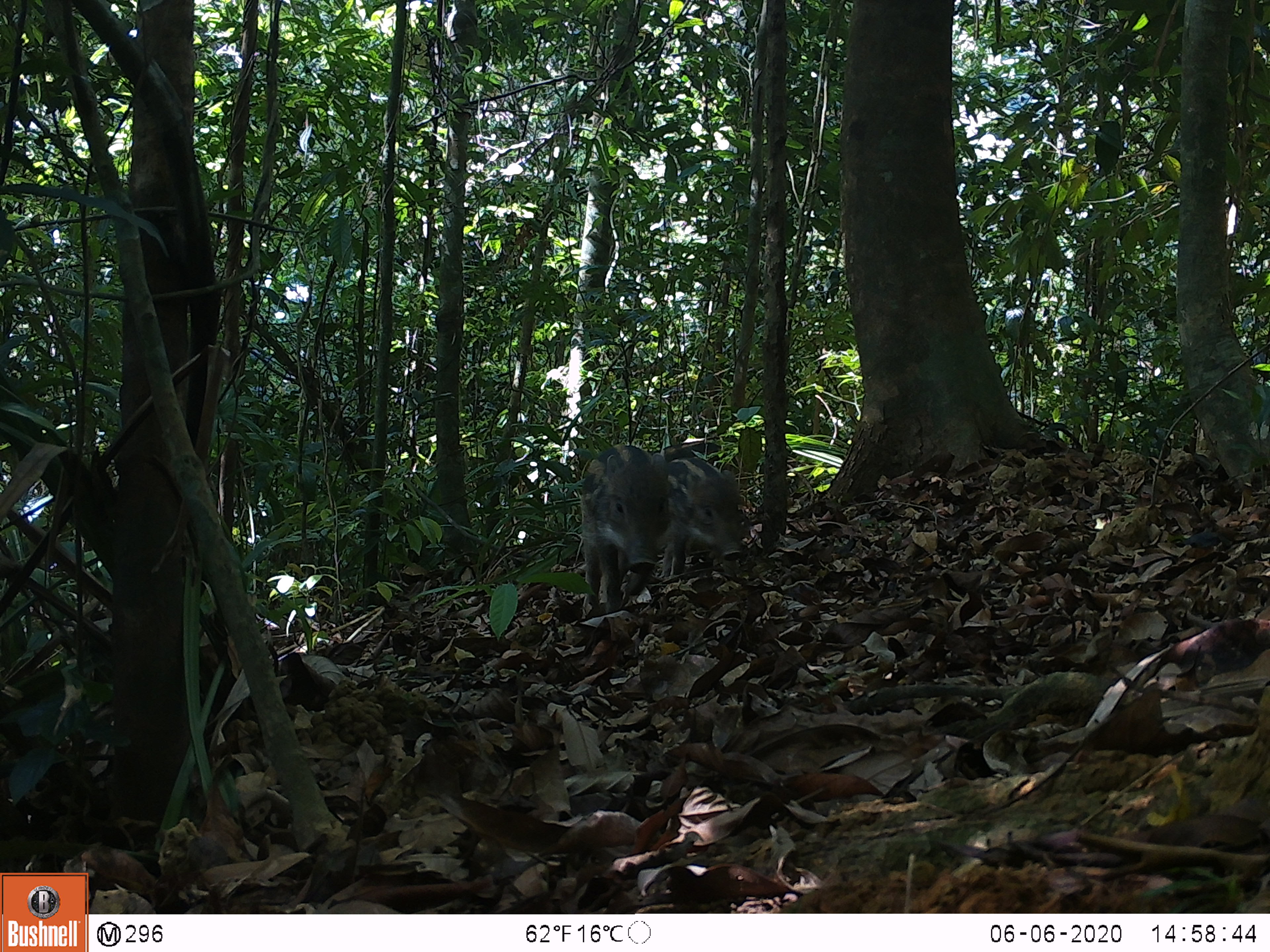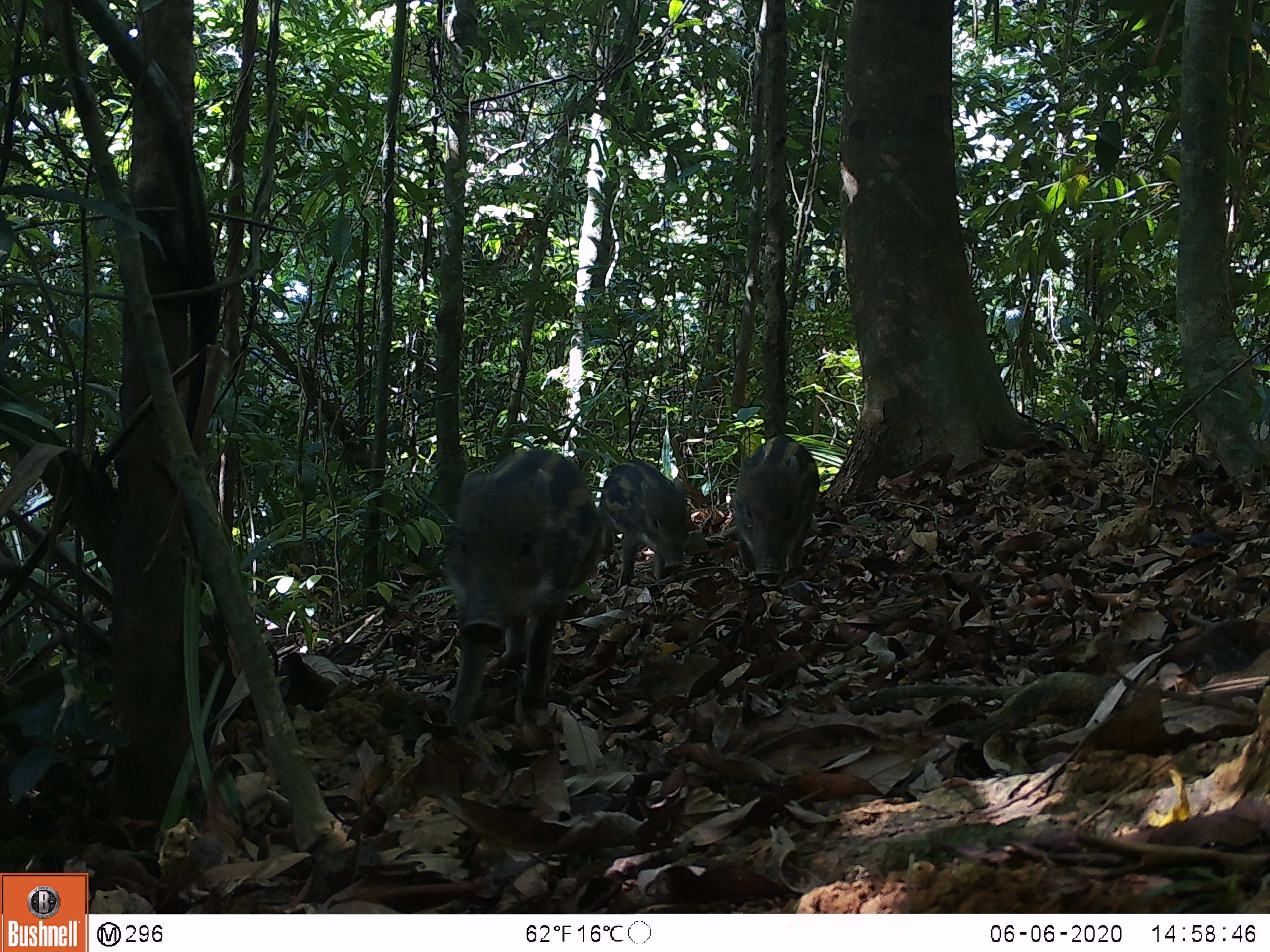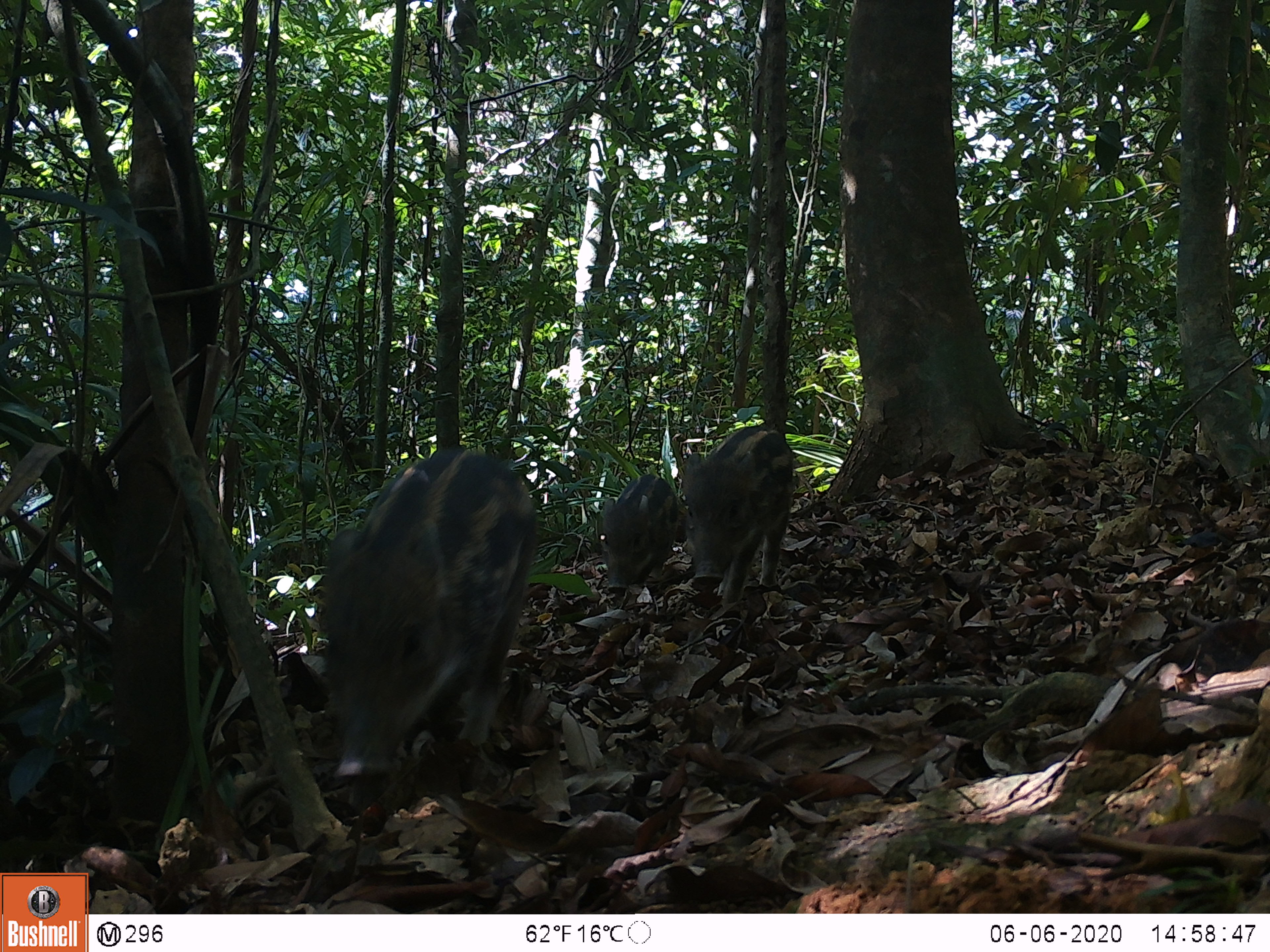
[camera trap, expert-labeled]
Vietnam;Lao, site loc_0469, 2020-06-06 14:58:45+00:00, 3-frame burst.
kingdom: Animalia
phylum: Chordata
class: Mammalia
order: Artiodactyla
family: Suidae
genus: Sus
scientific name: Sus scrofa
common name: eurasian wild pig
Eurasian wild pig (Sus scrofa). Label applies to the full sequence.